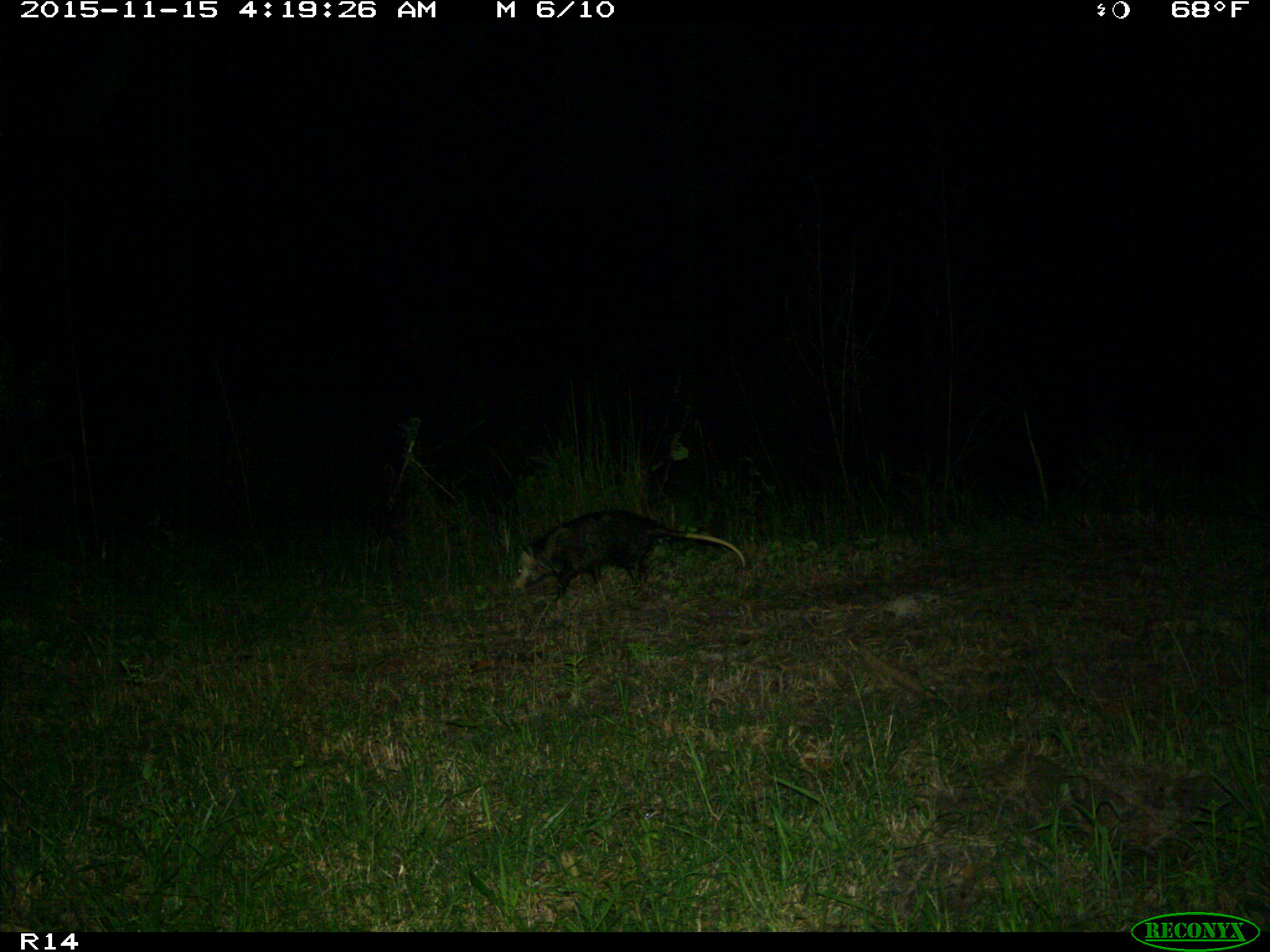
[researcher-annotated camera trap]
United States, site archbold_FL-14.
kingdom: Animalia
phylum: Chordata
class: Mammalia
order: Didelphimorphia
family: Didelphidae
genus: Didelphis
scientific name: Didelphis virginiana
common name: virginia opossum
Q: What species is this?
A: Didelphis virginiana (virginia opossum).